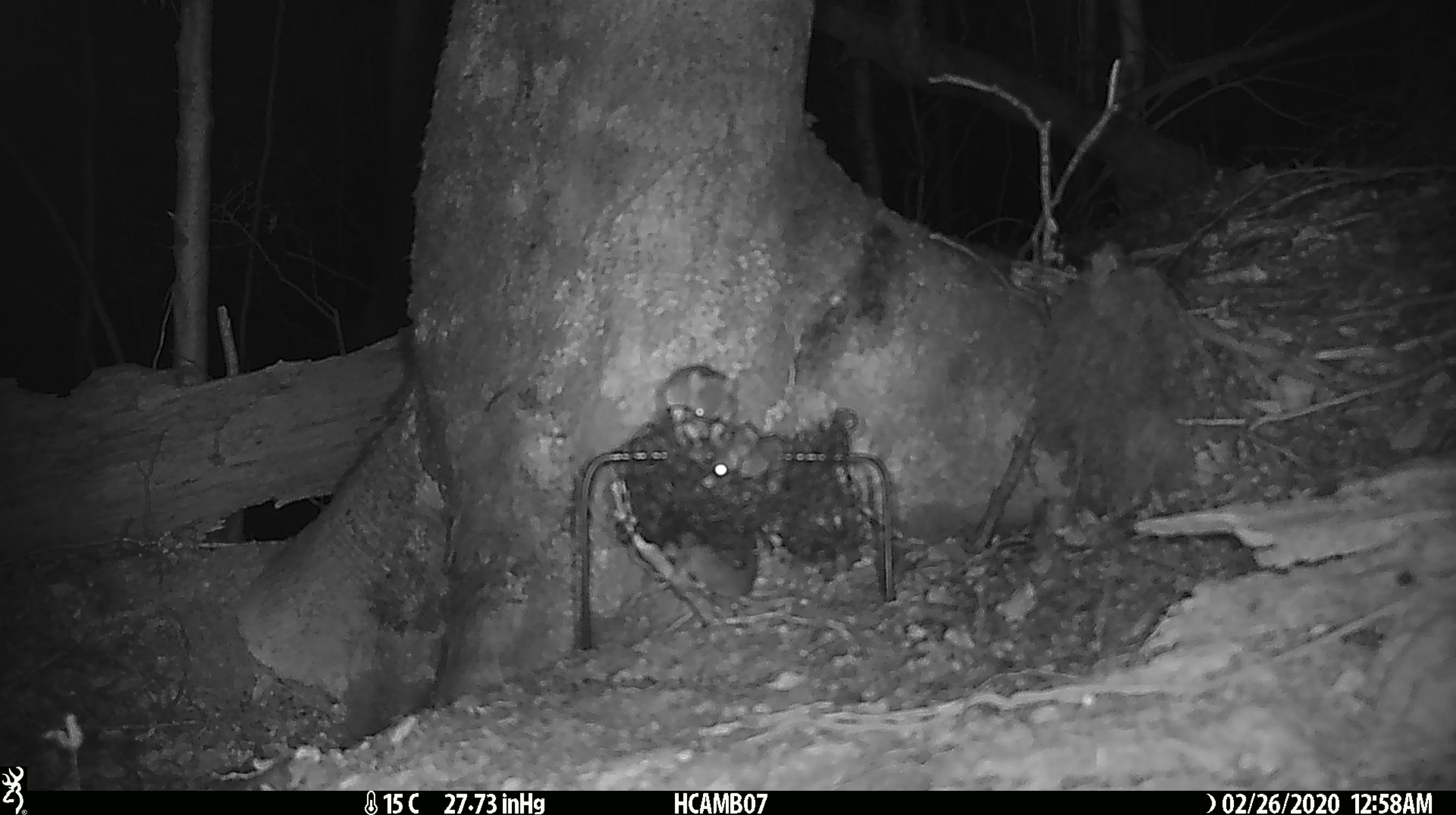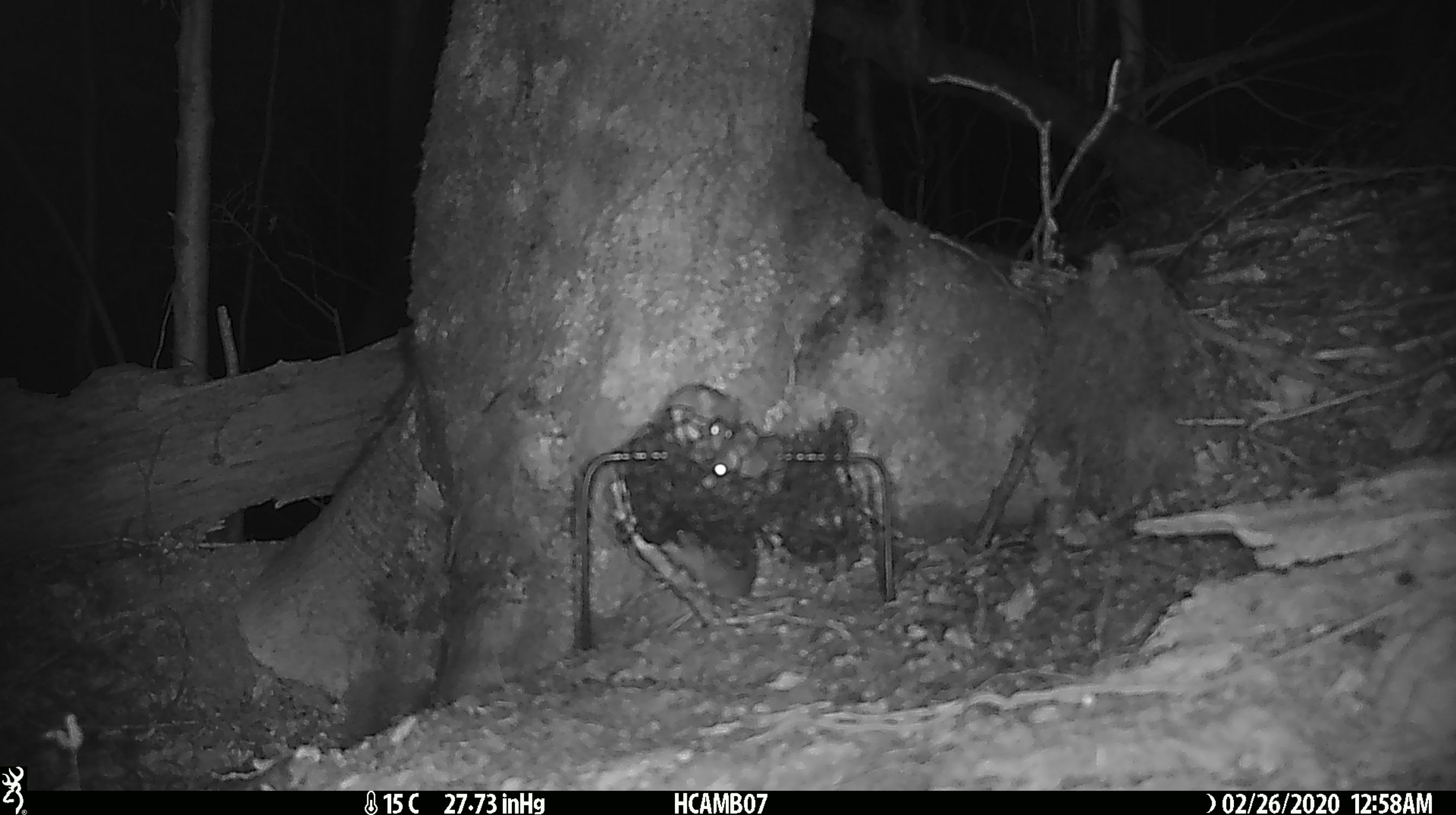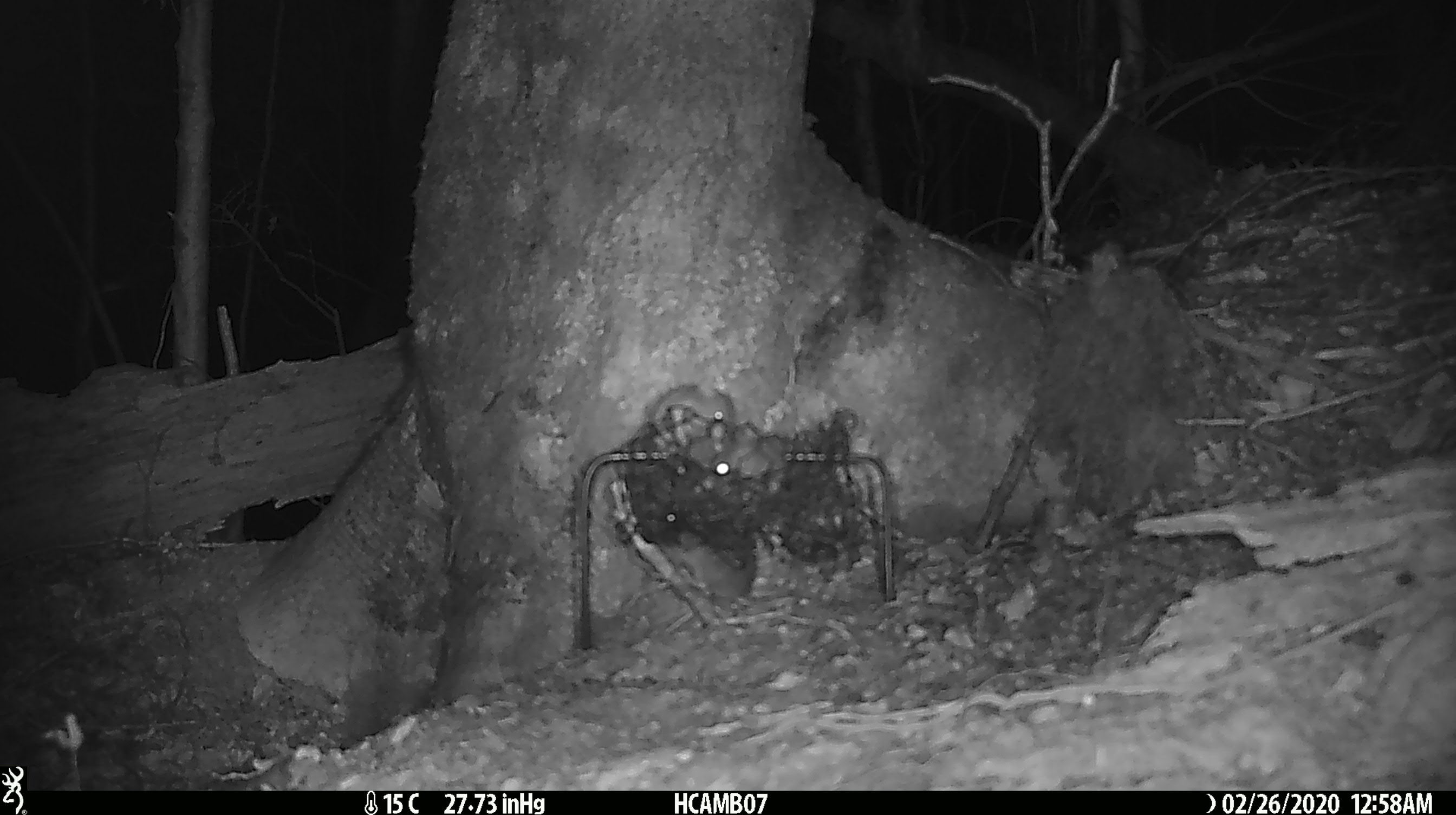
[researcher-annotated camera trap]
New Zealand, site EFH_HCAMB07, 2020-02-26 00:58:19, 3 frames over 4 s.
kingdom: Animalia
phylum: Chordata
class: Mammalia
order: Rodentia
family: Muridae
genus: Mus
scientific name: Mus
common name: mouse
Mouse (Mus).